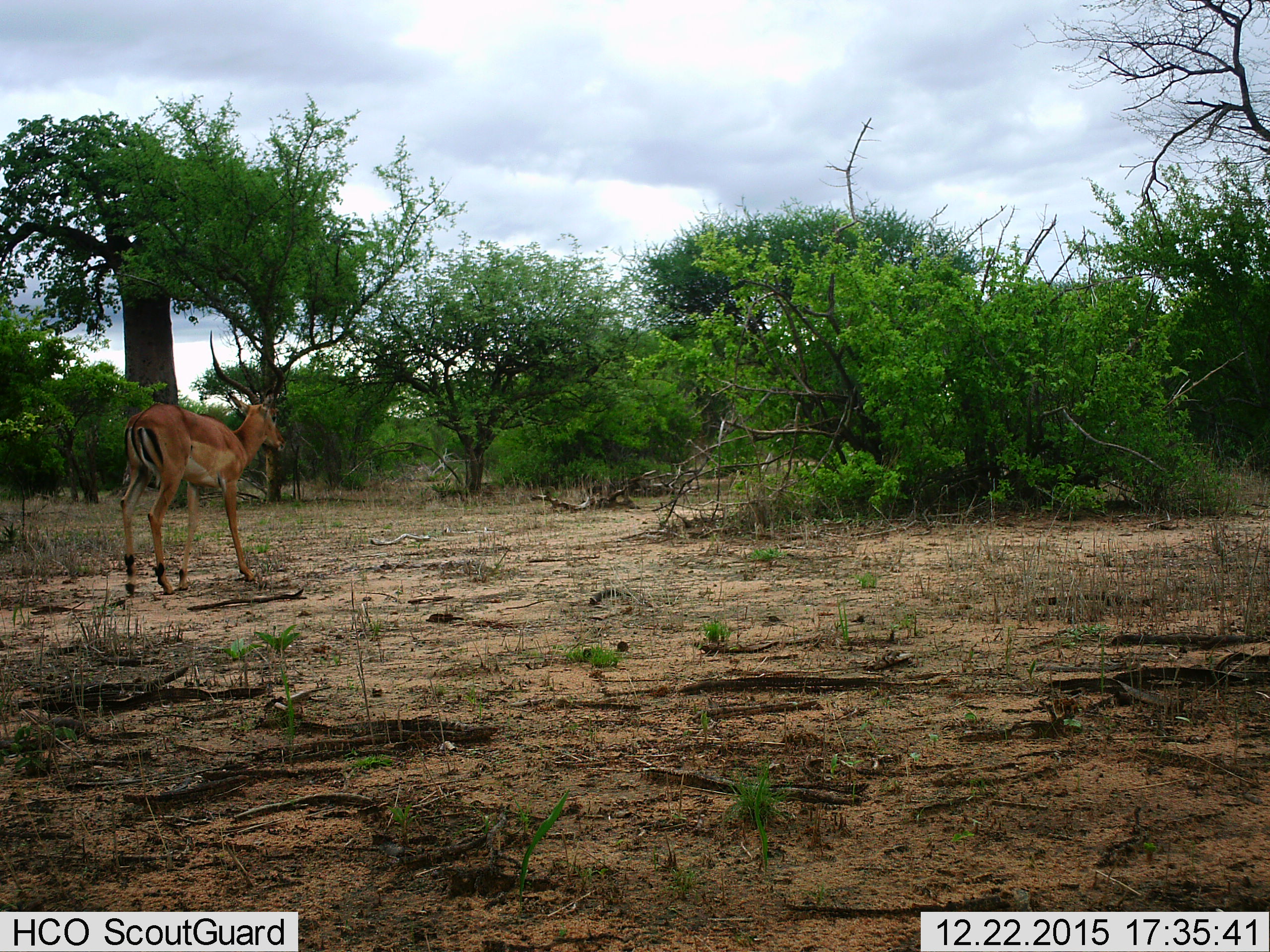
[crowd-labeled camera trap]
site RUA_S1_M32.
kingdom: Animalia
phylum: Chordata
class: Mammalia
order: Artiodactyla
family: Bovidae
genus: Aepyceros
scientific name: Aepyceros melampus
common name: impala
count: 1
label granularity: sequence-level